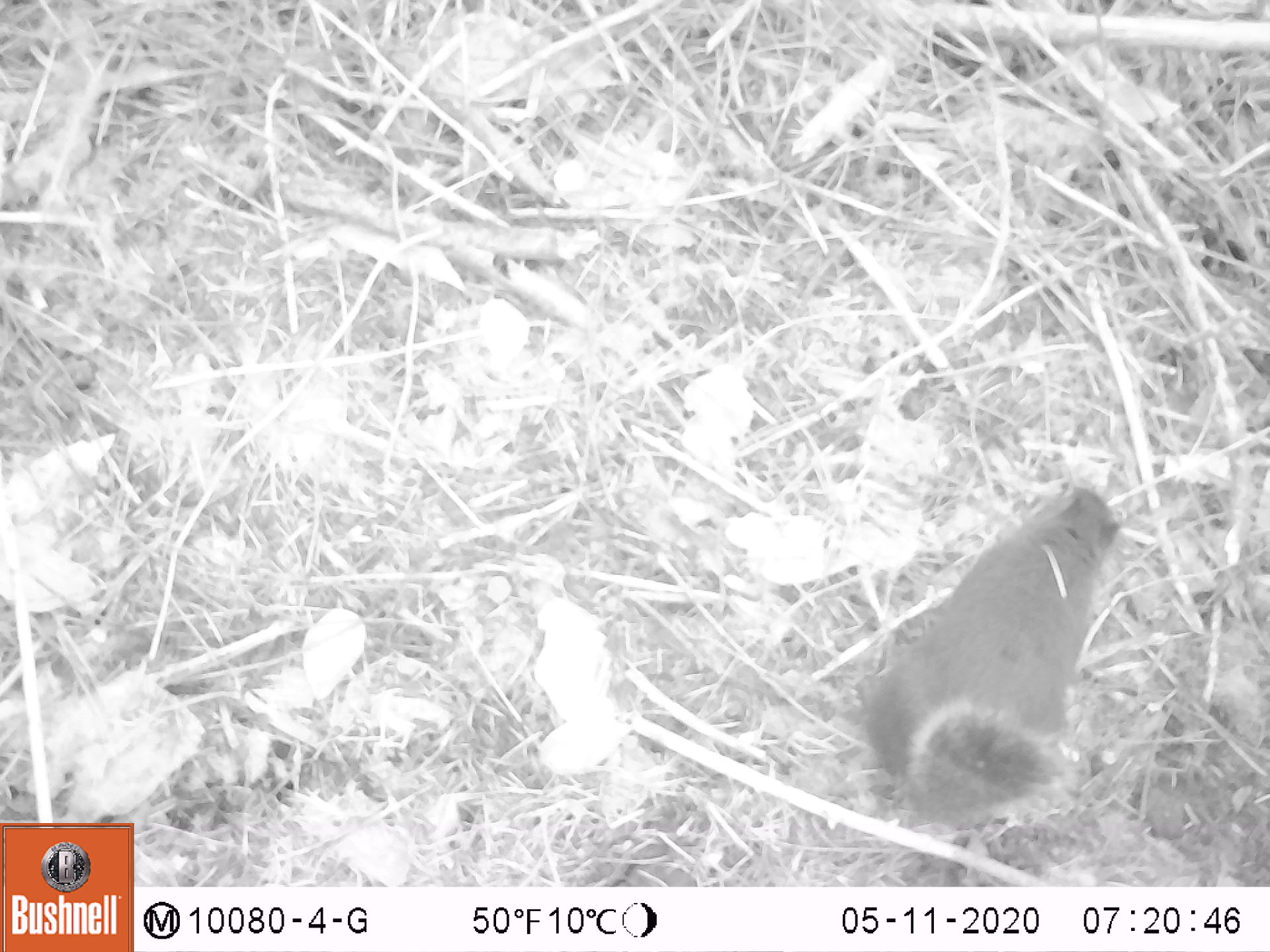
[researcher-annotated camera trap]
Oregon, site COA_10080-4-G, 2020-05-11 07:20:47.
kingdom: Animalia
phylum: Chordata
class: Mammalia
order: Rodentia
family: Sciuridae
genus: Tamiasciurus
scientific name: Tamiasciurus douglasii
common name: douglas squirrel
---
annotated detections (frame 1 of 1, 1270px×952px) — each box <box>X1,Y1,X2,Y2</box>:
douglas squirrel: <box>848,480,1125,832</box>